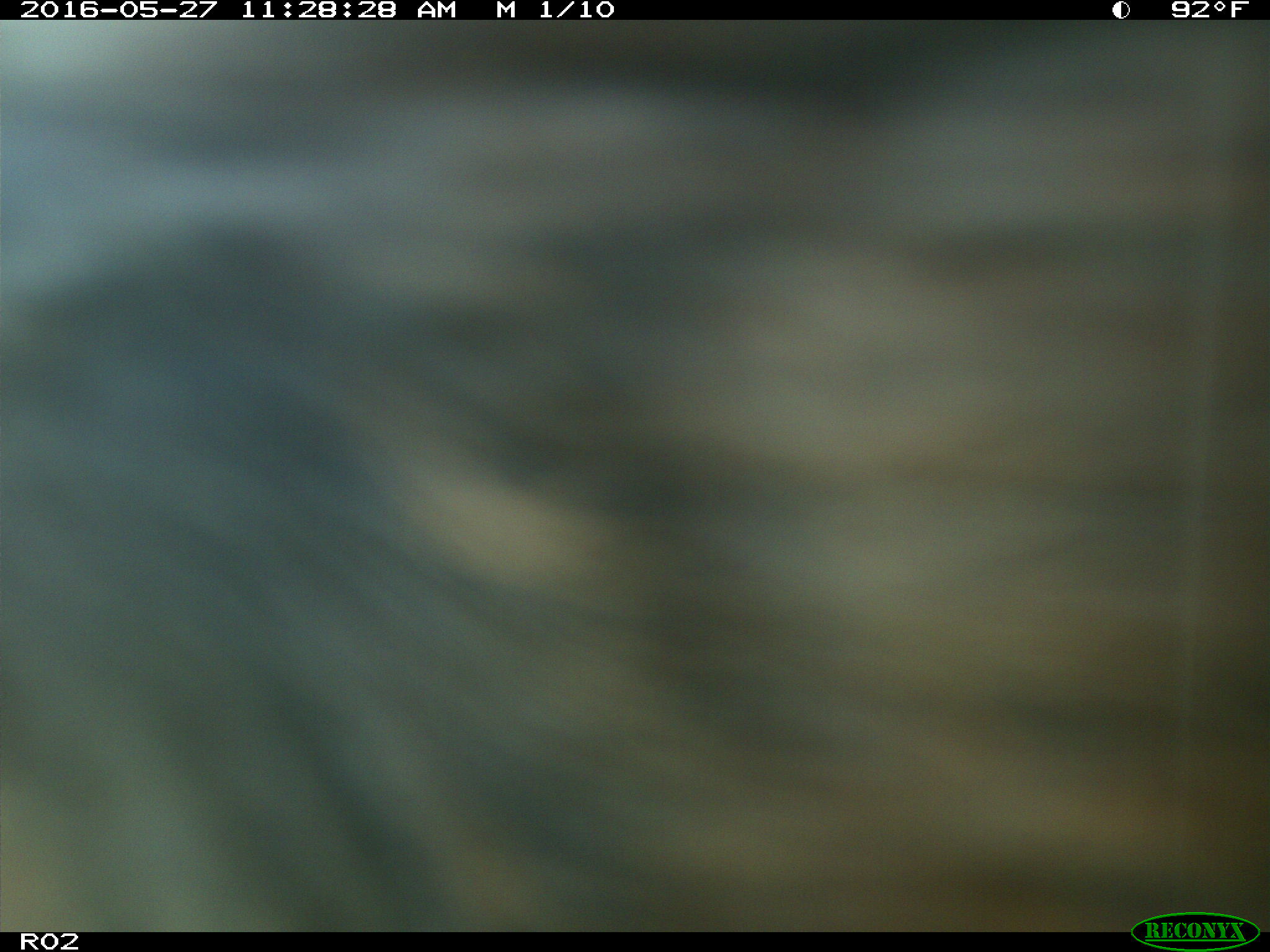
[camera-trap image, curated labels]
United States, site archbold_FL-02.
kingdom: Animalia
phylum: Chordata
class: Mammalia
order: Artiodactyla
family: Bovidae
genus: Bos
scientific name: Bos taurus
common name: domestic cow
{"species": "Bos taurus (domestic cow)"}